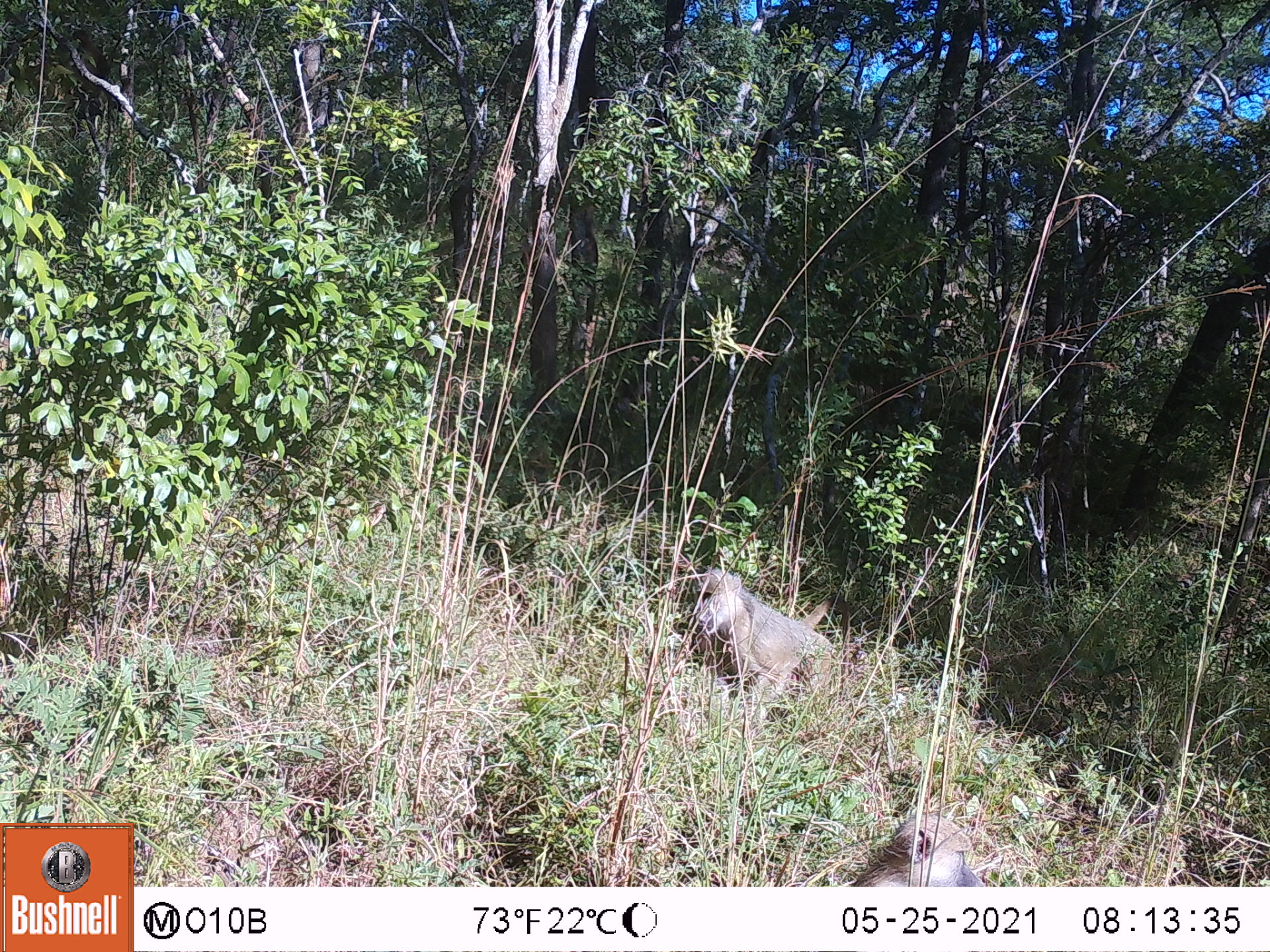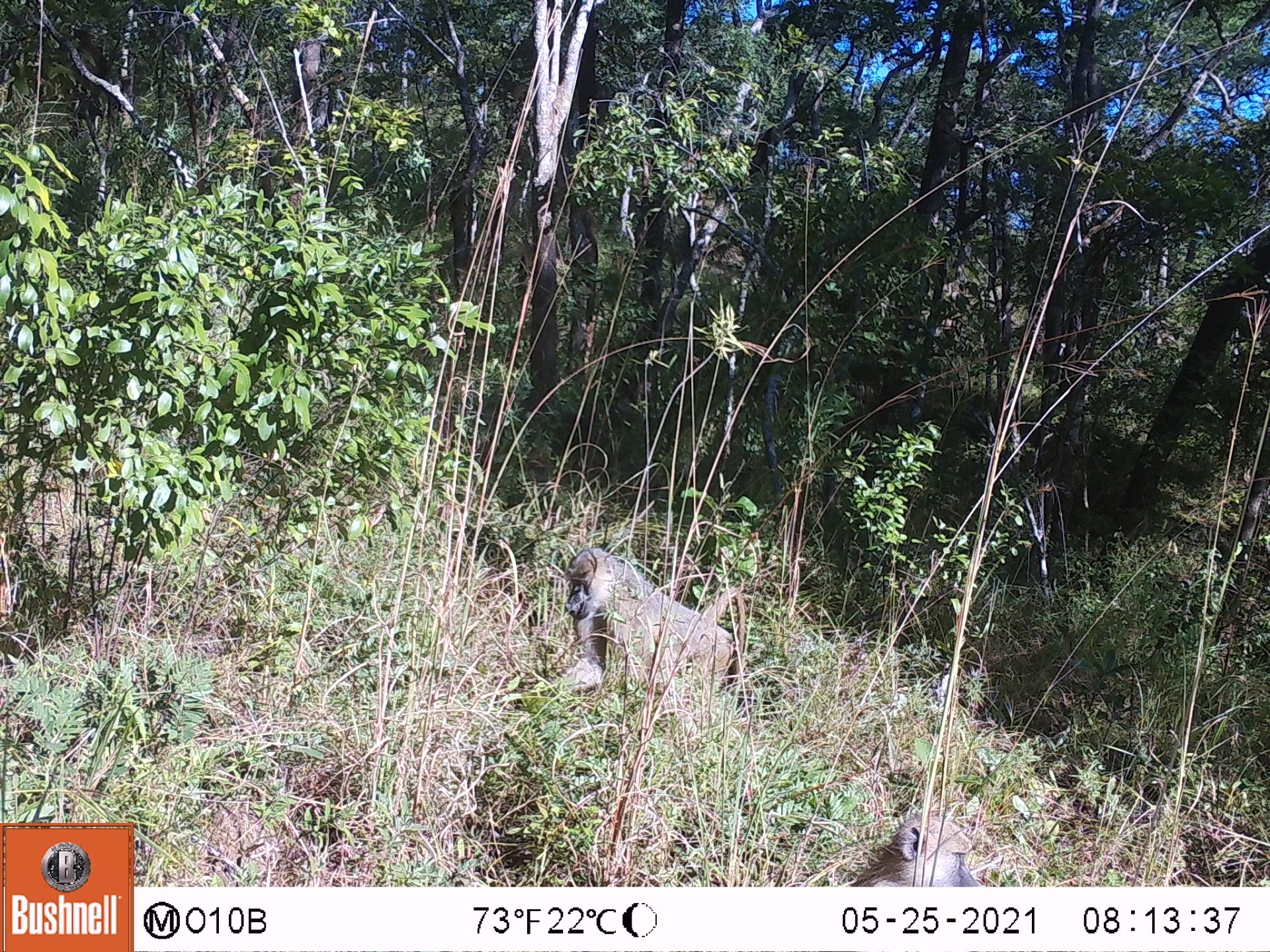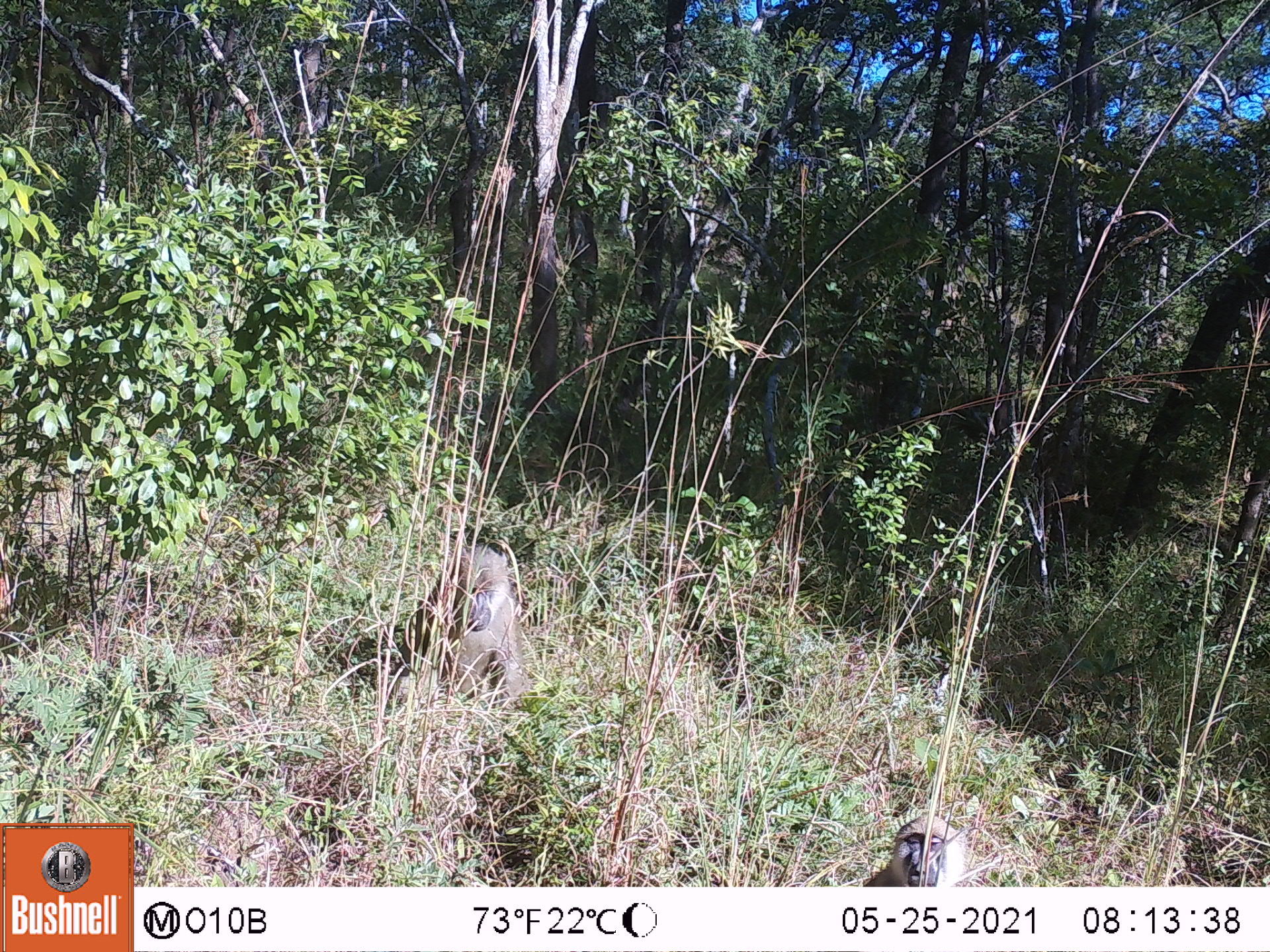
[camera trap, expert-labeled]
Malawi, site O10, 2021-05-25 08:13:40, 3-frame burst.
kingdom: Animalia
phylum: Chordata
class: Mammalia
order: Primates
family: Cercopithecidae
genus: Papio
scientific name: Papio cynocephalus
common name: yellow baboon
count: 2